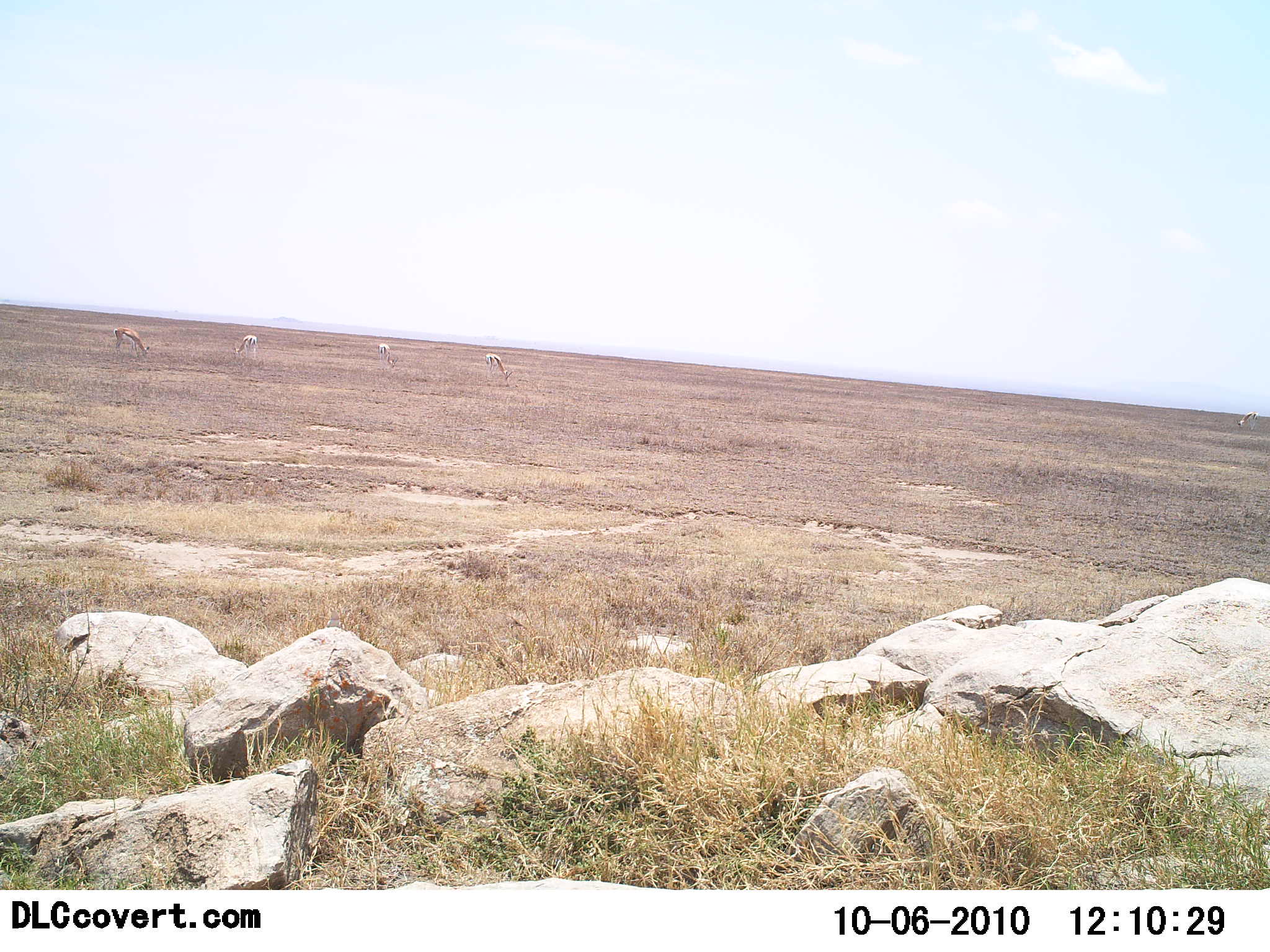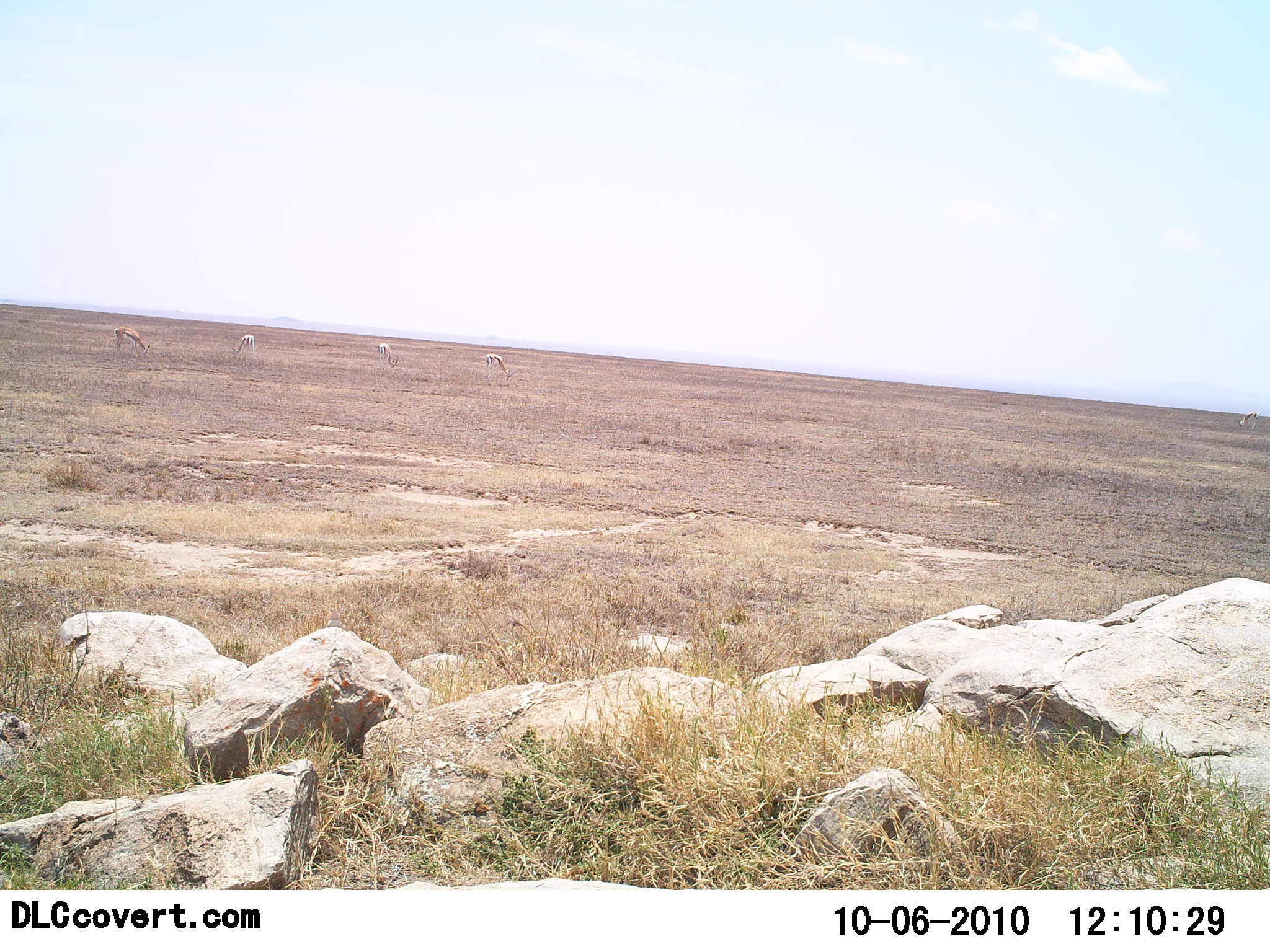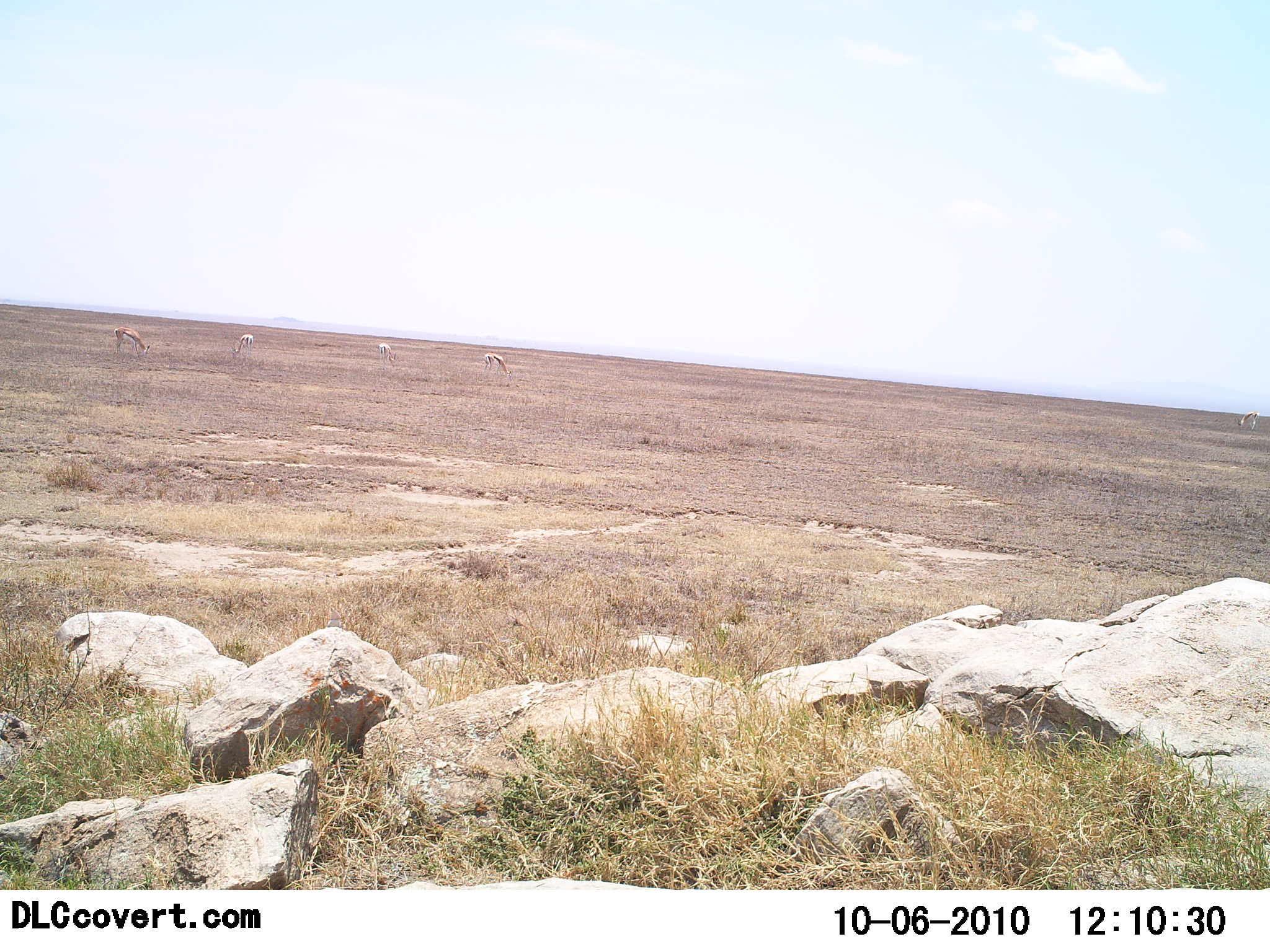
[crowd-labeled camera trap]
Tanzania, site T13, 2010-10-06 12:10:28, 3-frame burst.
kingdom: Animalia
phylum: Chordata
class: Mammalia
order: Artiodactyla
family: Bovidae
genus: Eudorcas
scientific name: Eudorcas thomsonii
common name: thomson's gazelle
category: gazellethomsons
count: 4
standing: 8%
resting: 0%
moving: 0%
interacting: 0%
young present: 0%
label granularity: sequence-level